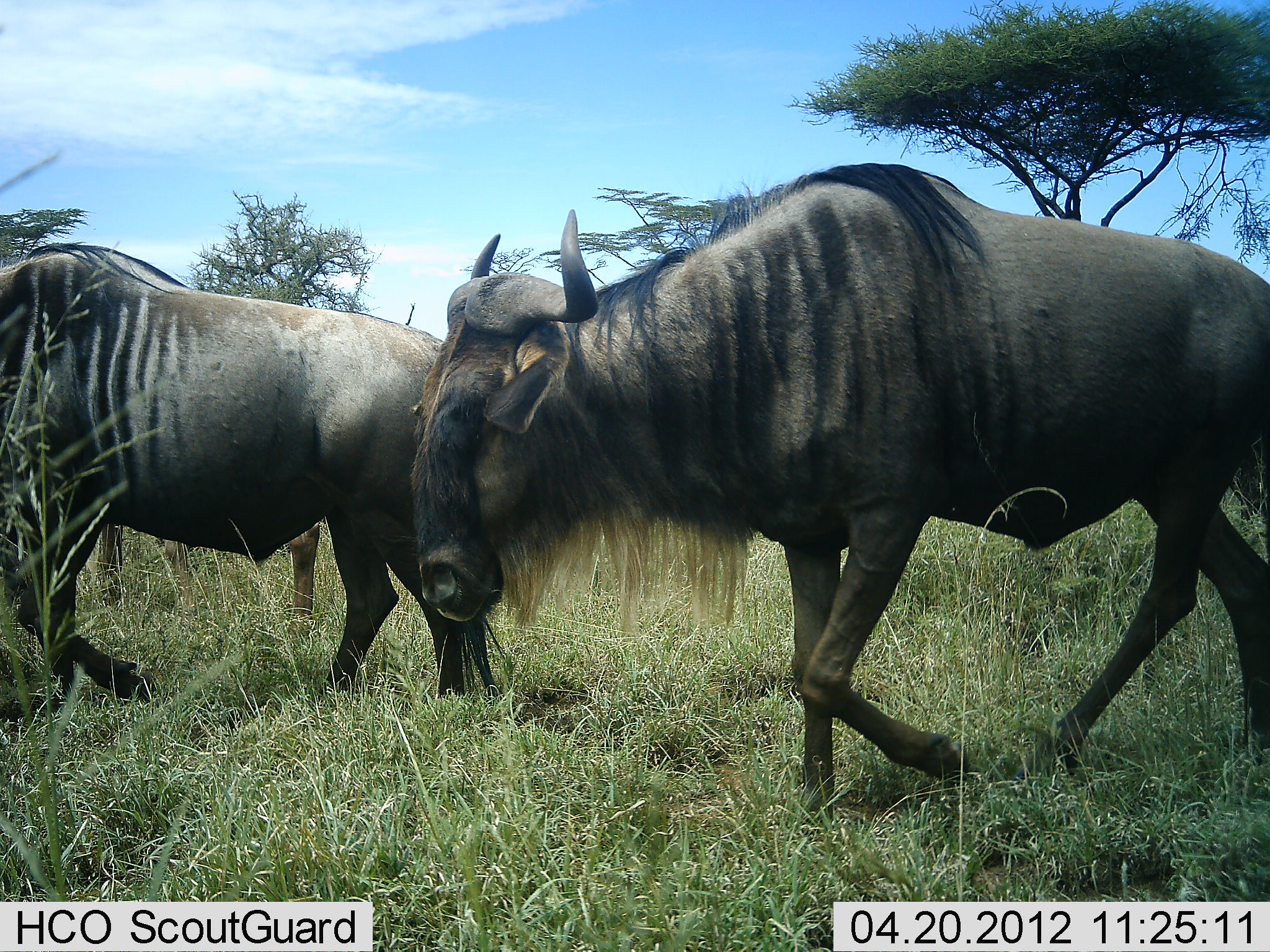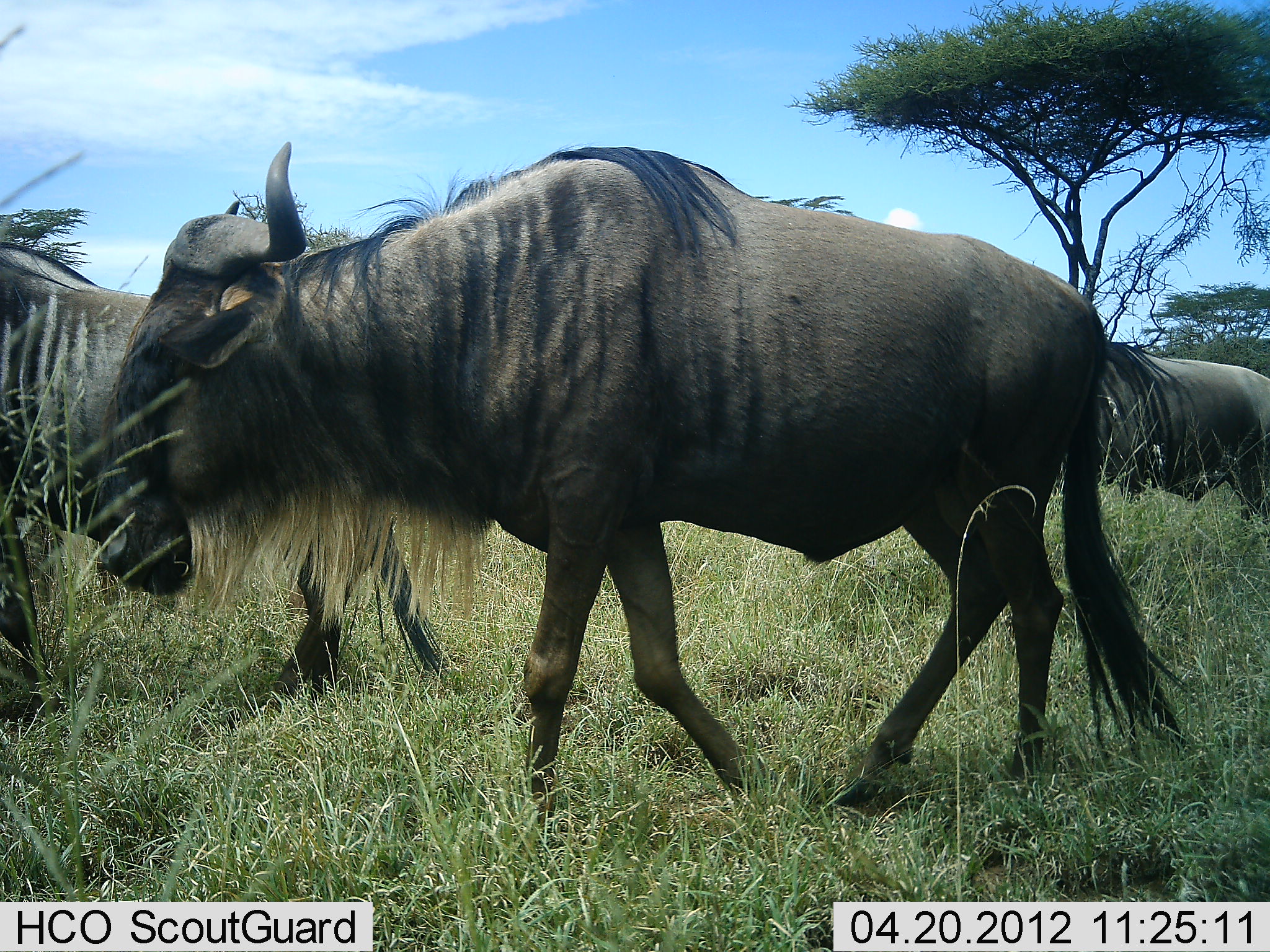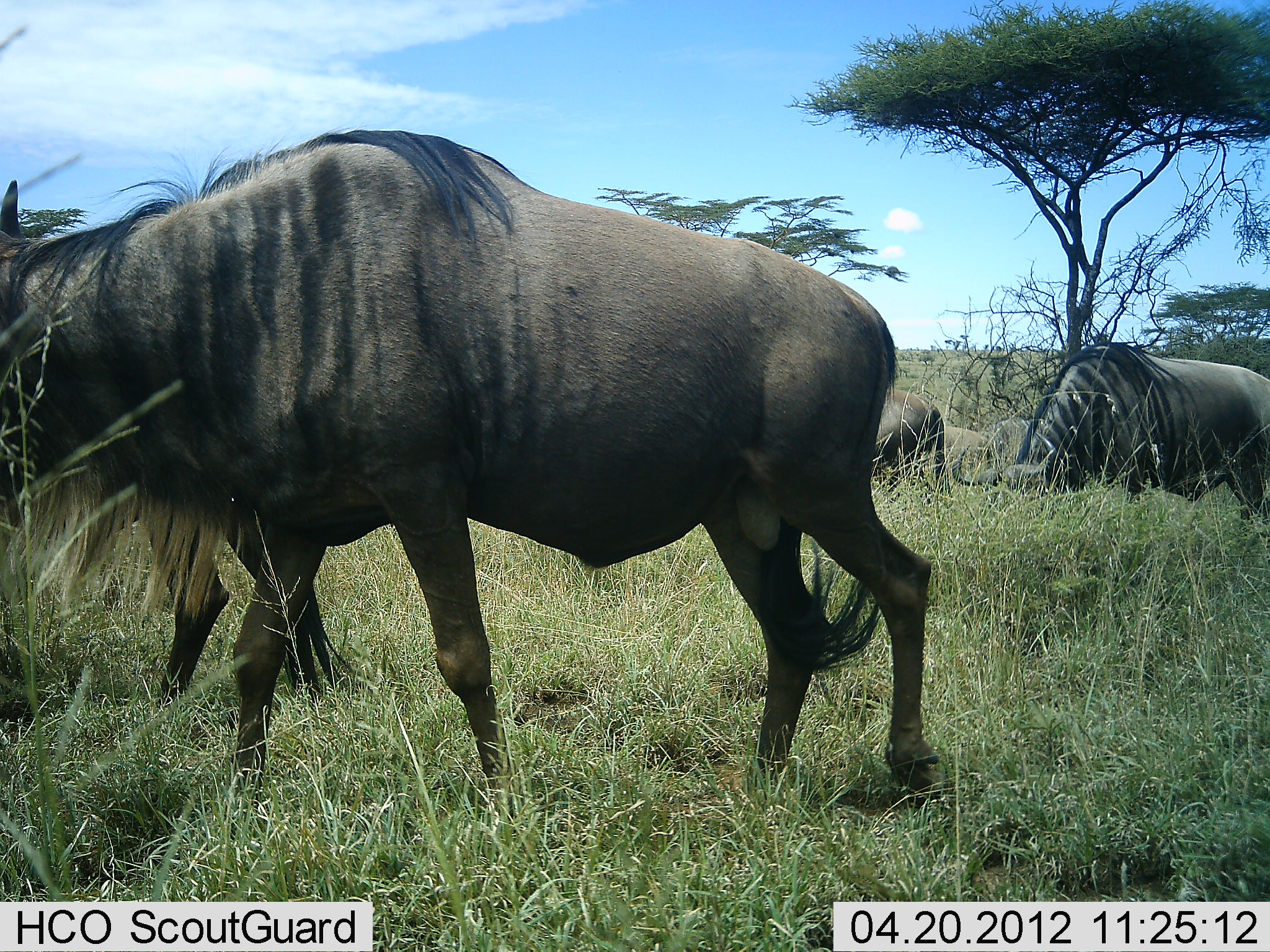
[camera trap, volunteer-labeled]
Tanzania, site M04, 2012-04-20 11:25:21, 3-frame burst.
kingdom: Animalia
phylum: Chordata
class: Mammalia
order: Artiodactyla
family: Bovidae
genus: Connochaetes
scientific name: Connochaetes taurinus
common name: blue wildebeest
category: wildebeest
Wildebeest (blue wildebeest) (Connochaetes taurinus), count 5. Behavior (volunteer vote fractions): standing 40%, resting 0%, moving 97%, interacting 0%. Young present (vote fraction): 0%. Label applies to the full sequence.